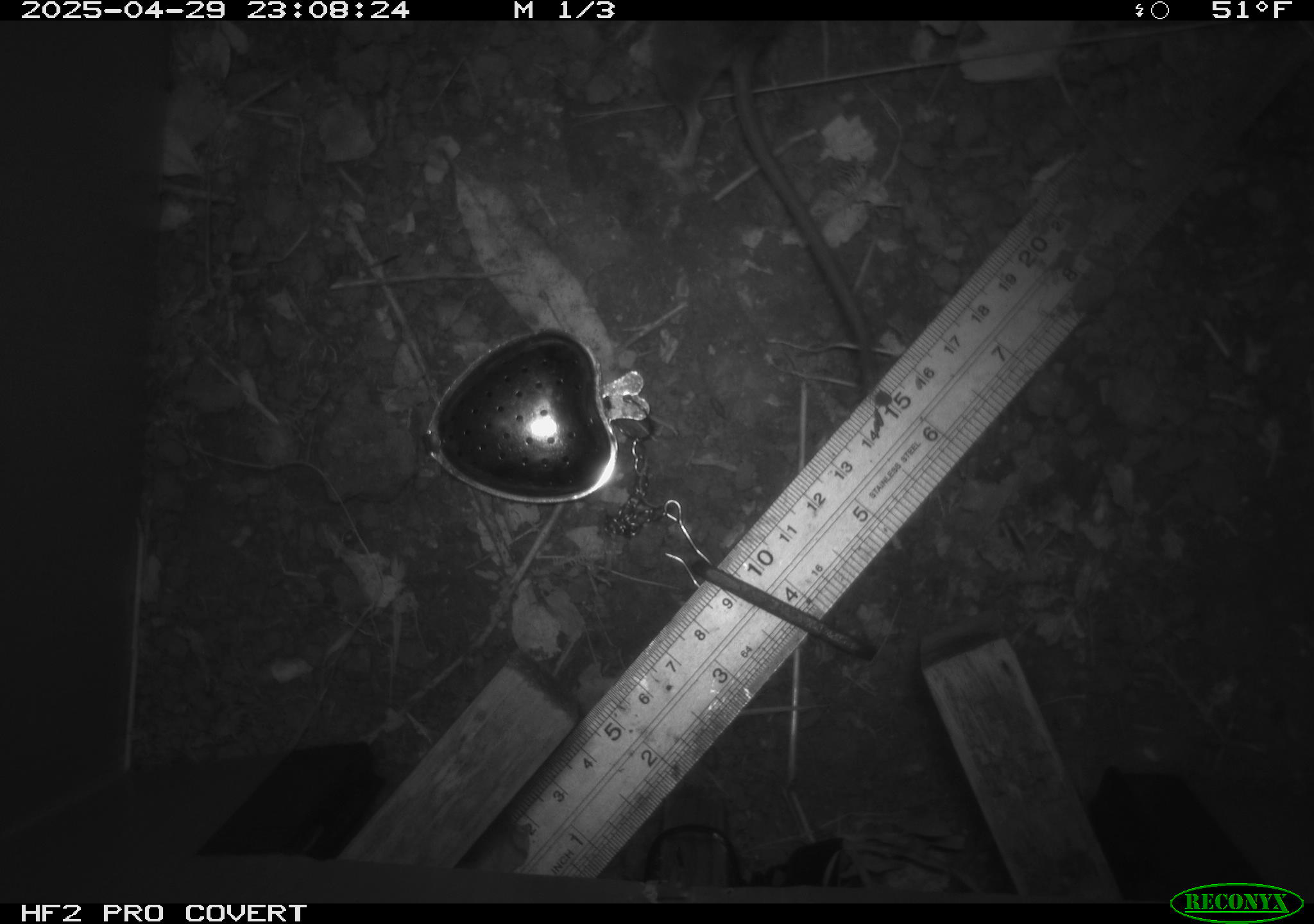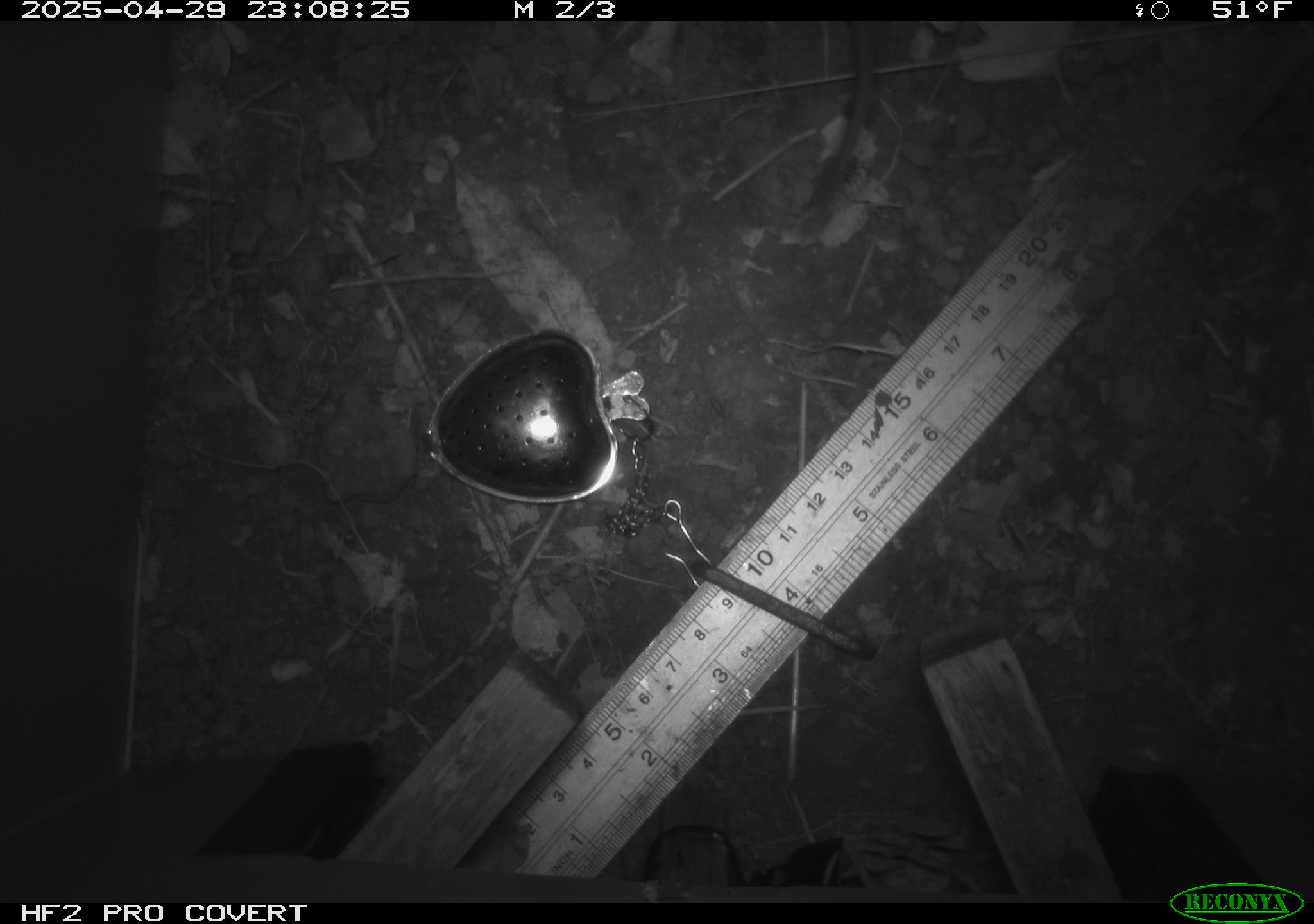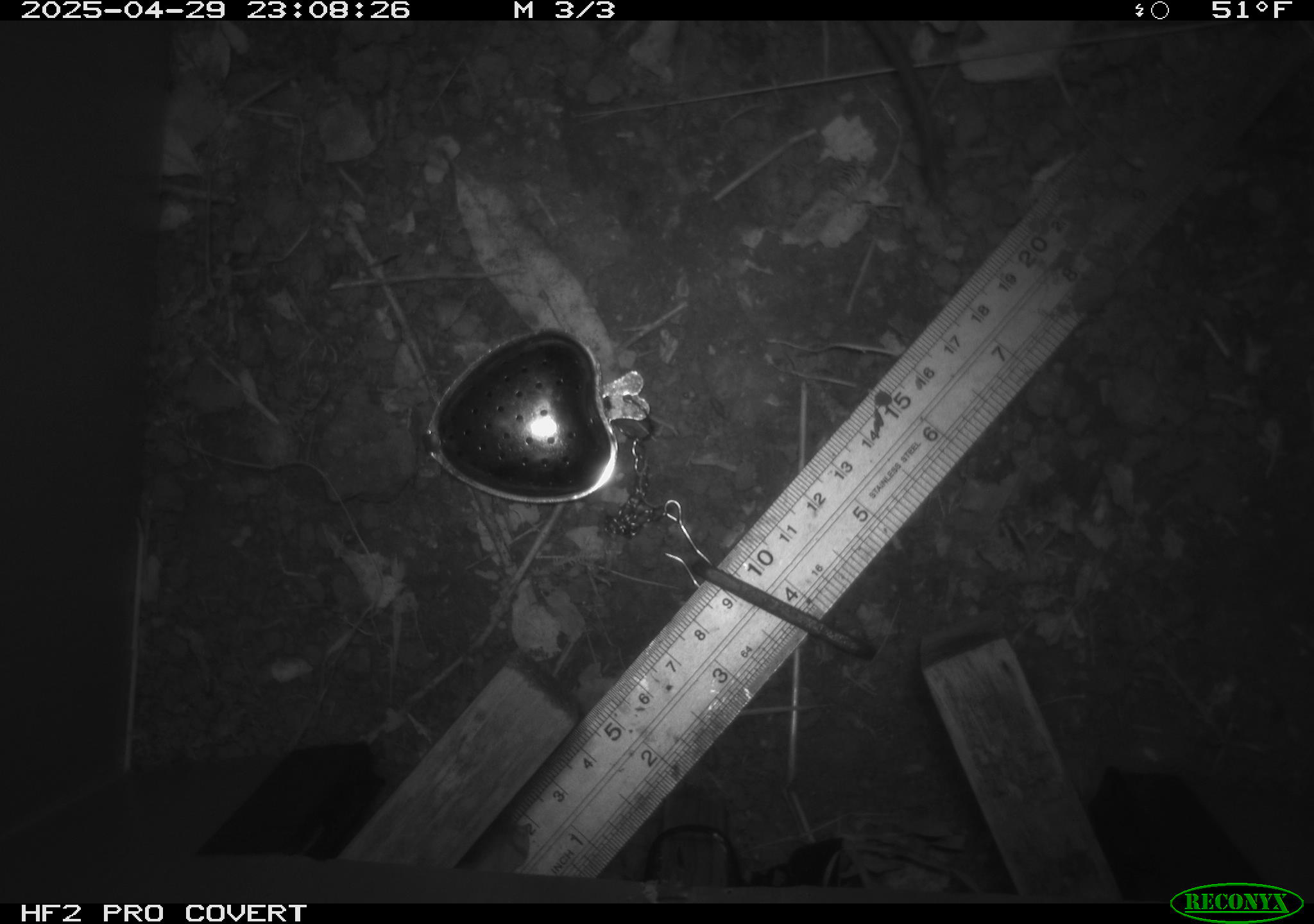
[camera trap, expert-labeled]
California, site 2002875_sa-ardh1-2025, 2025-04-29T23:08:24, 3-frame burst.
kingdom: Animalia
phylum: Chordata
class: Mammalia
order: Rodentia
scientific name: Rodentia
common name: mouse species